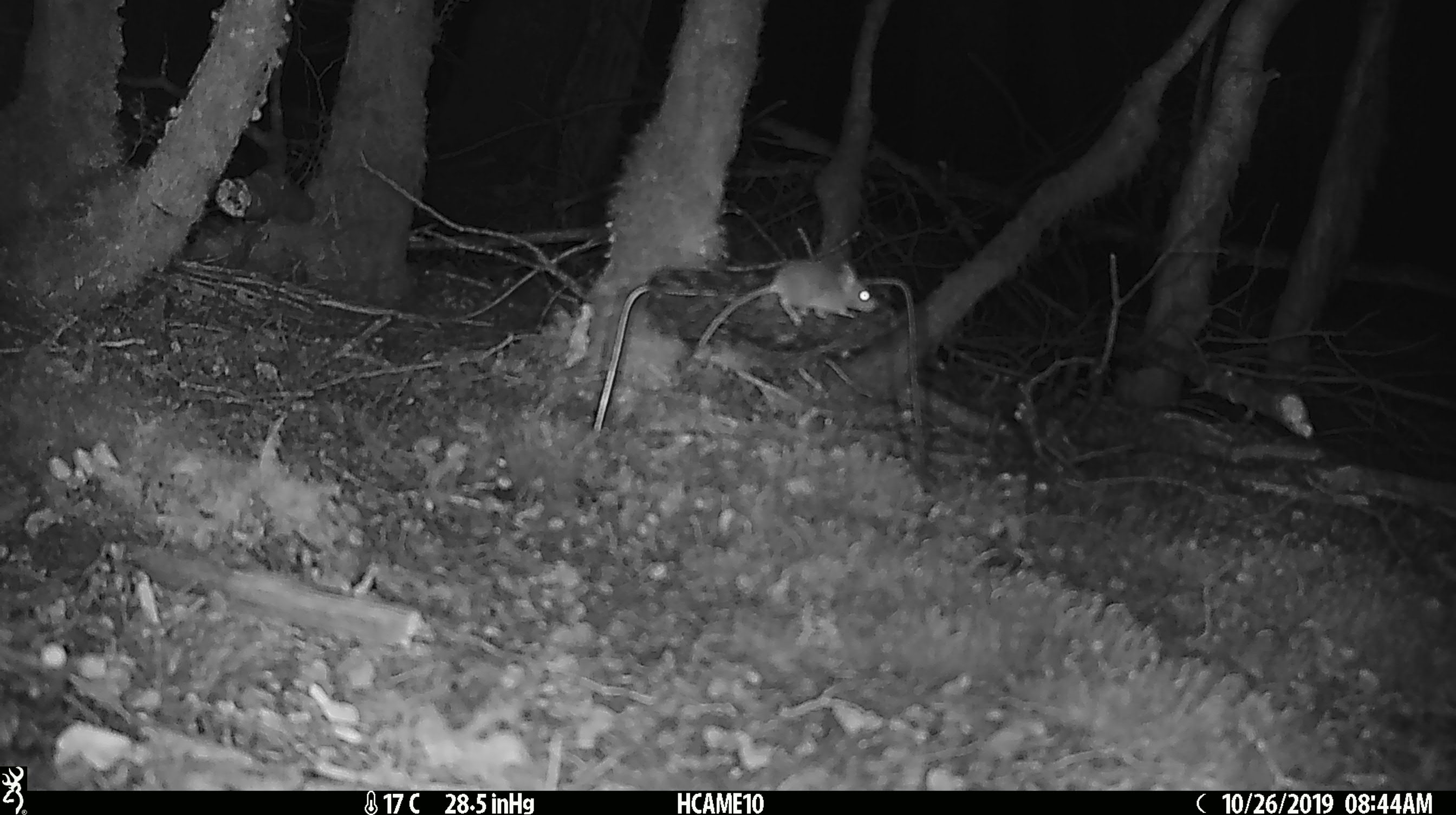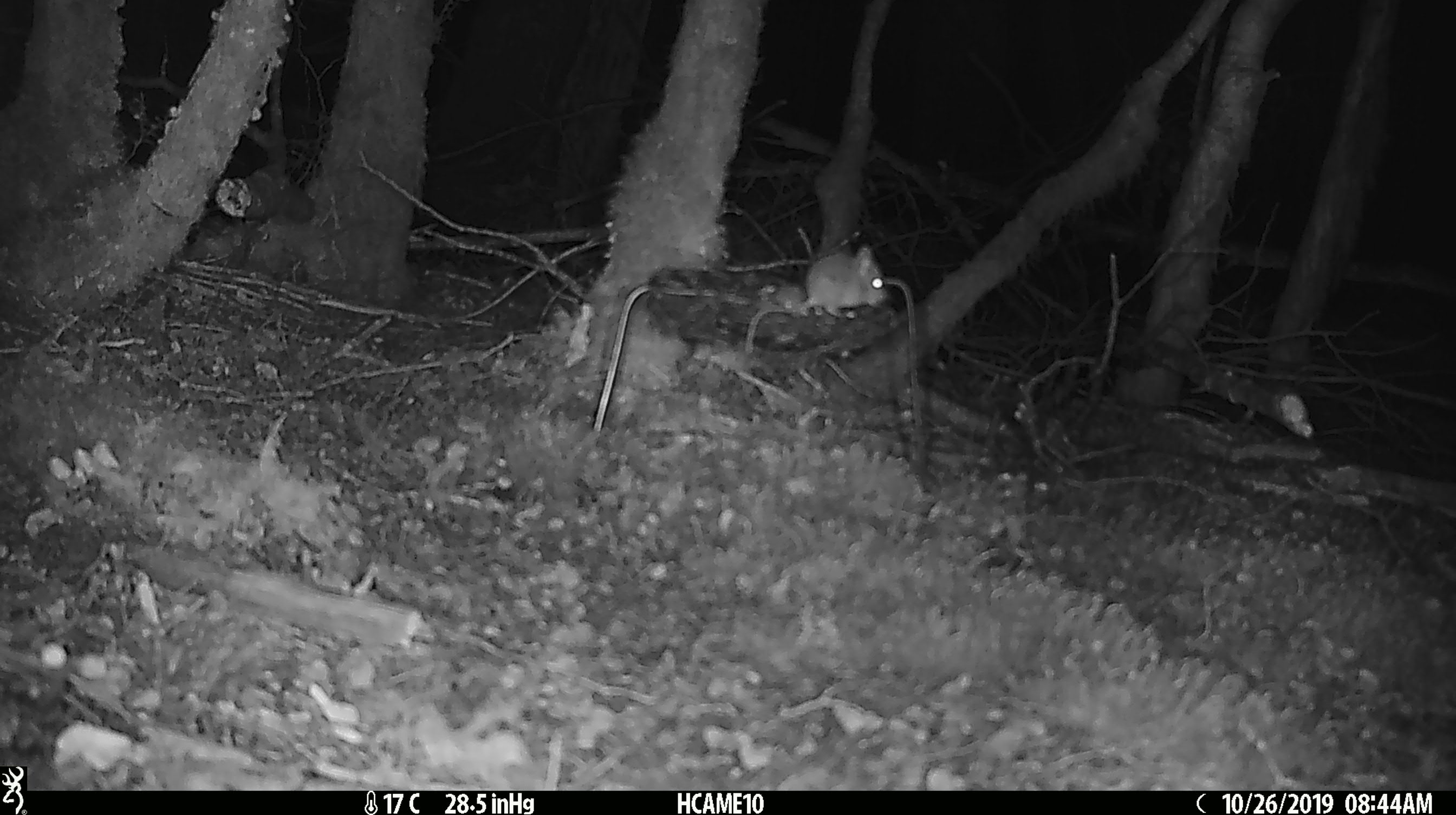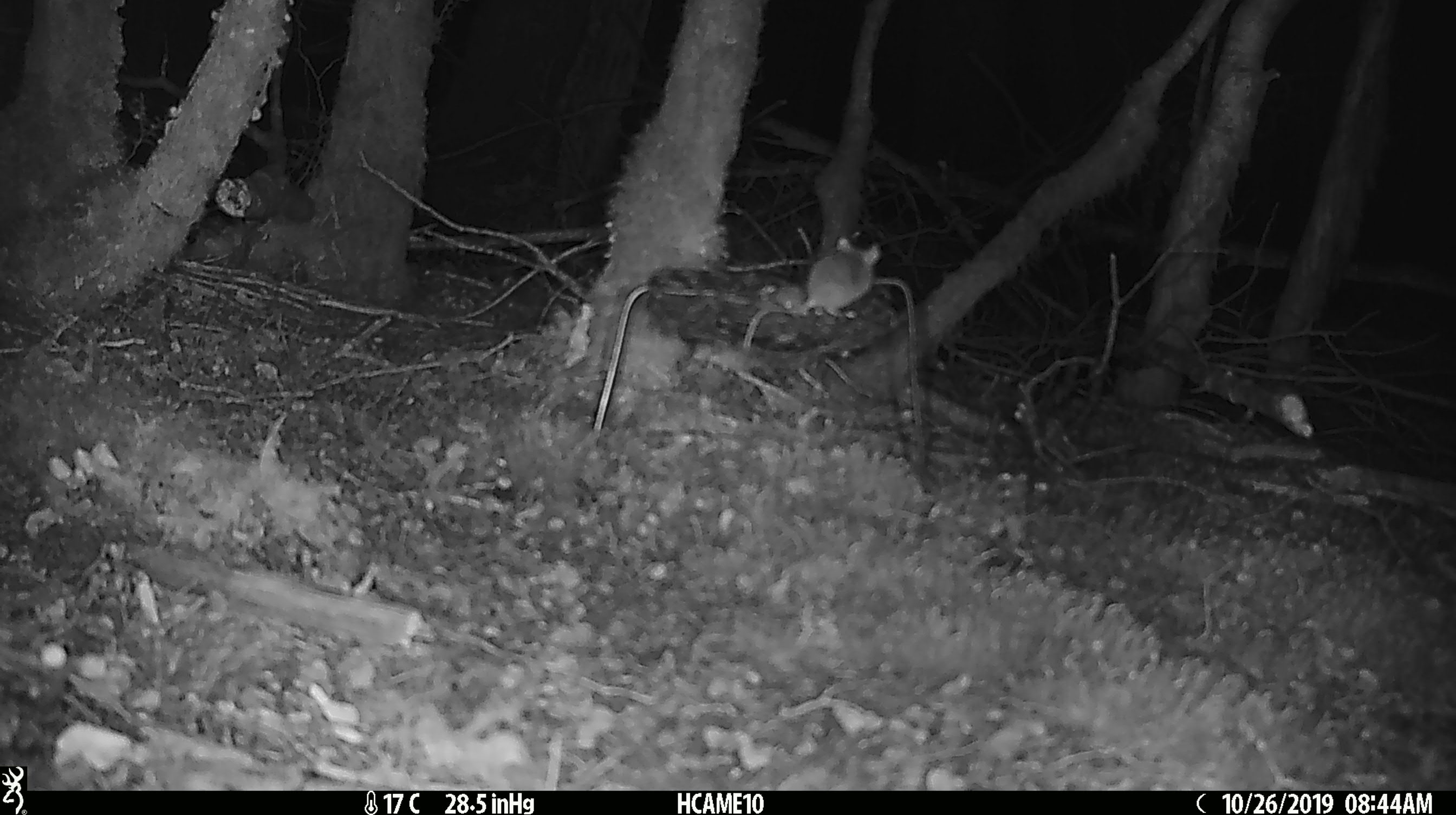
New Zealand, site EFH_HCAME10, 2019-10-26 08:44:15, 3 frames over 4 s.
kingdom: Animalia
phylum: Chordata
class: Mammalia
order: Rodentia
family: Muridae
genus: Mus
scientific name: Mus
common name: mouse